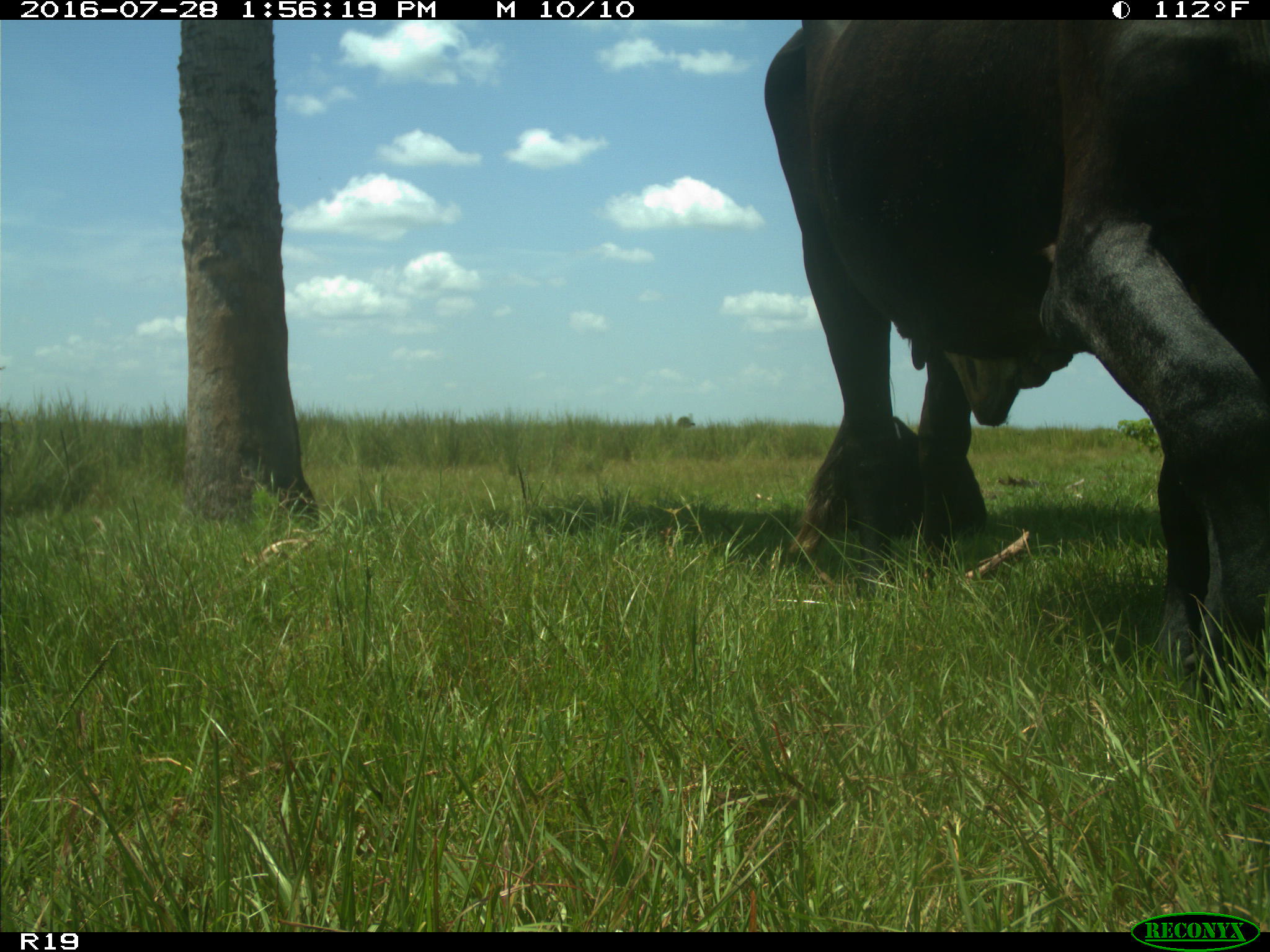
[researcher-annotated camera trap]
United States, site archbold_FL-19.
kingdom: Animalia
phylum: Chordata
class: Mammalia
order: Artiodactyla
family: Bovidae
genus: Bos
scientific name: Bos taurus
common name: domestic cow